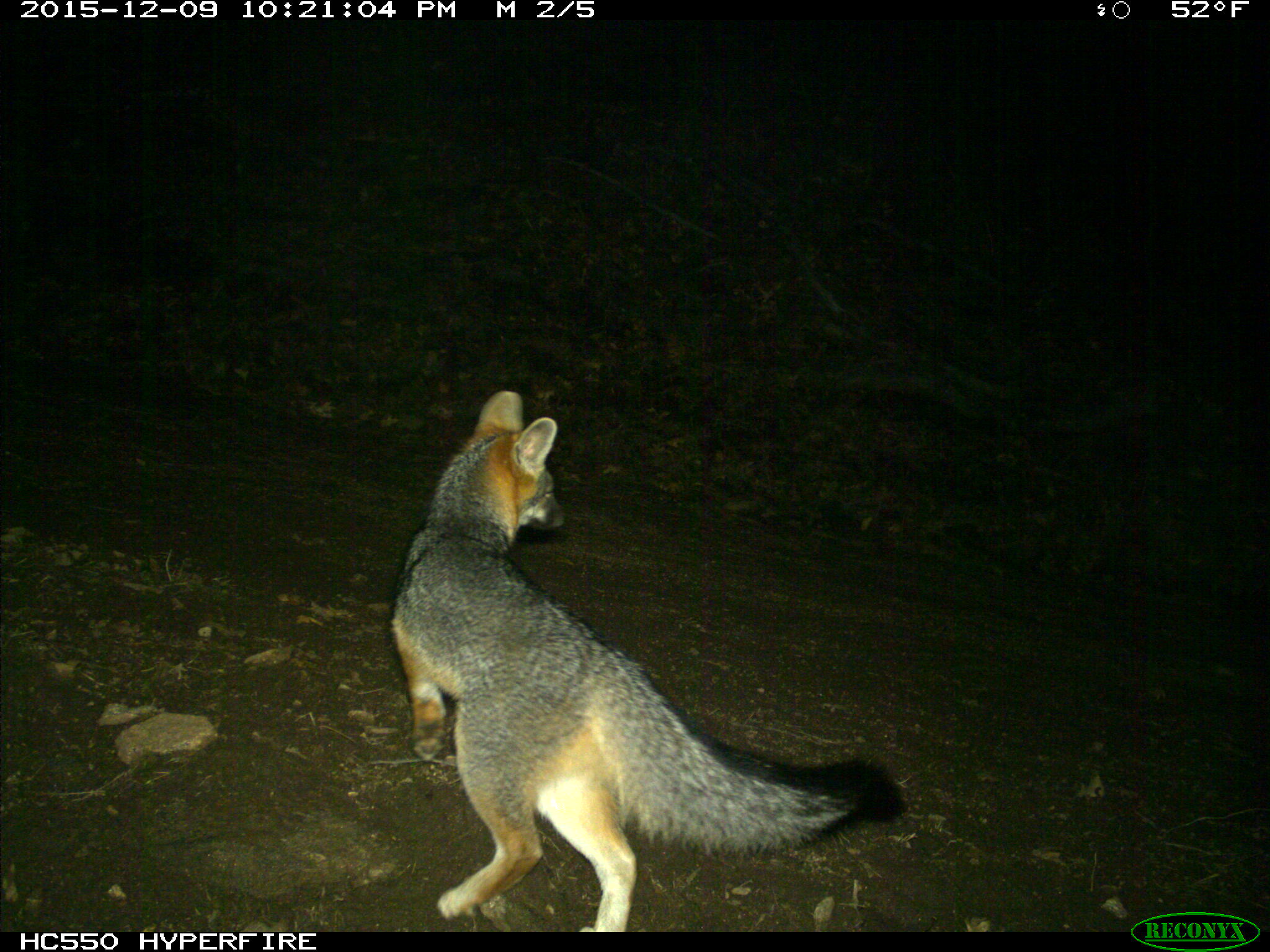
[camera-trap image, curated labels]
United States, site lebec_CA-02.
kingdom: Animalia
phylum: Chordata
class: Mammalia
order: Carnivora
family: Canidae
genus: Urocyon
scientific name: Urocyon cinereoargenteus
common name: gray fox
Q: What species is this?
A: Urocyon cinereoargenteus (gray fox).